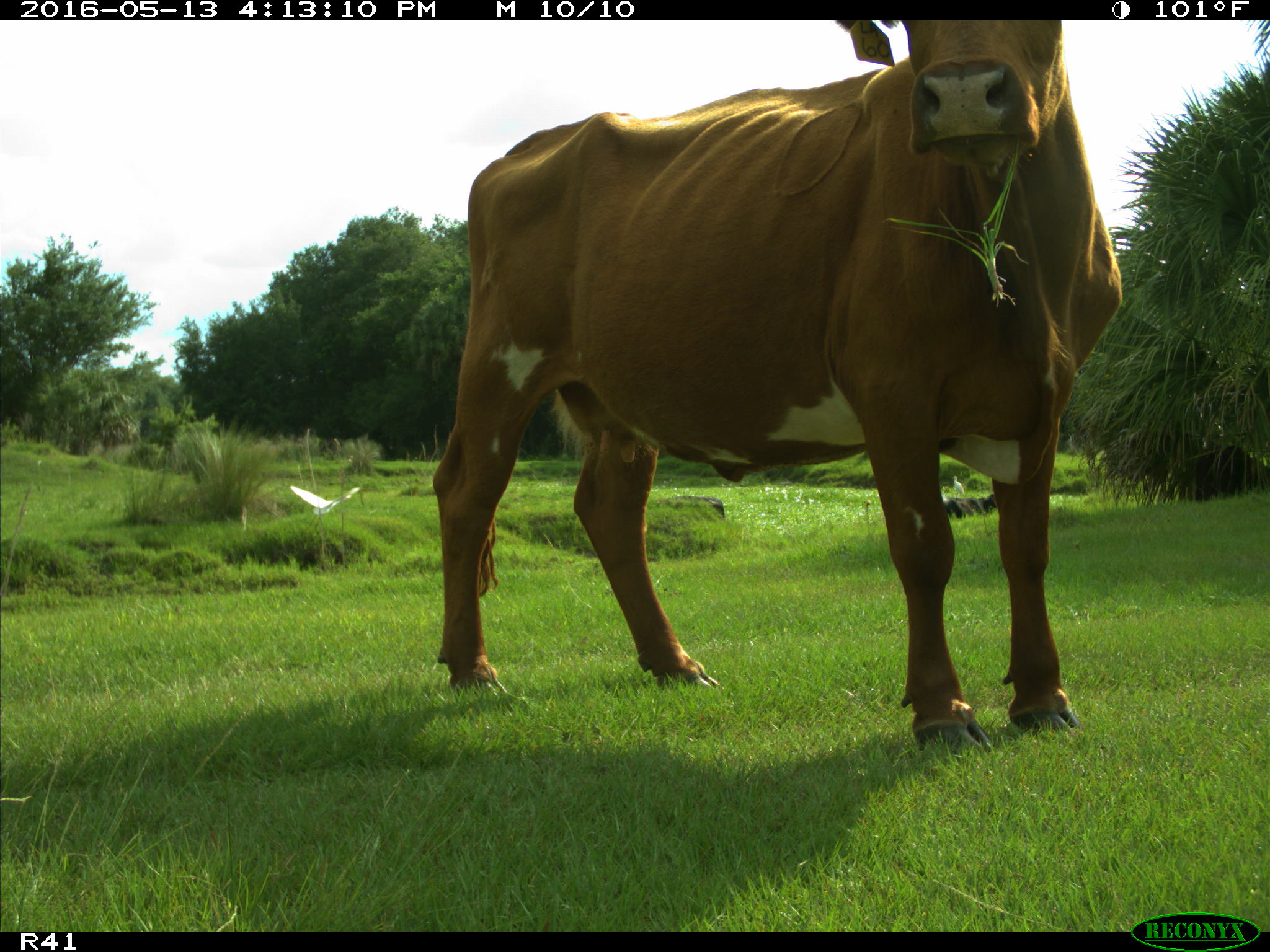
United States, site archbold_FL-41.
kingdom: Animalia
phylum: Chordata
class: Mammalia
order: Artiodactyla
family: Bovidae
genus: Bos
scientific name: Bos taurus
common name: domestic cow